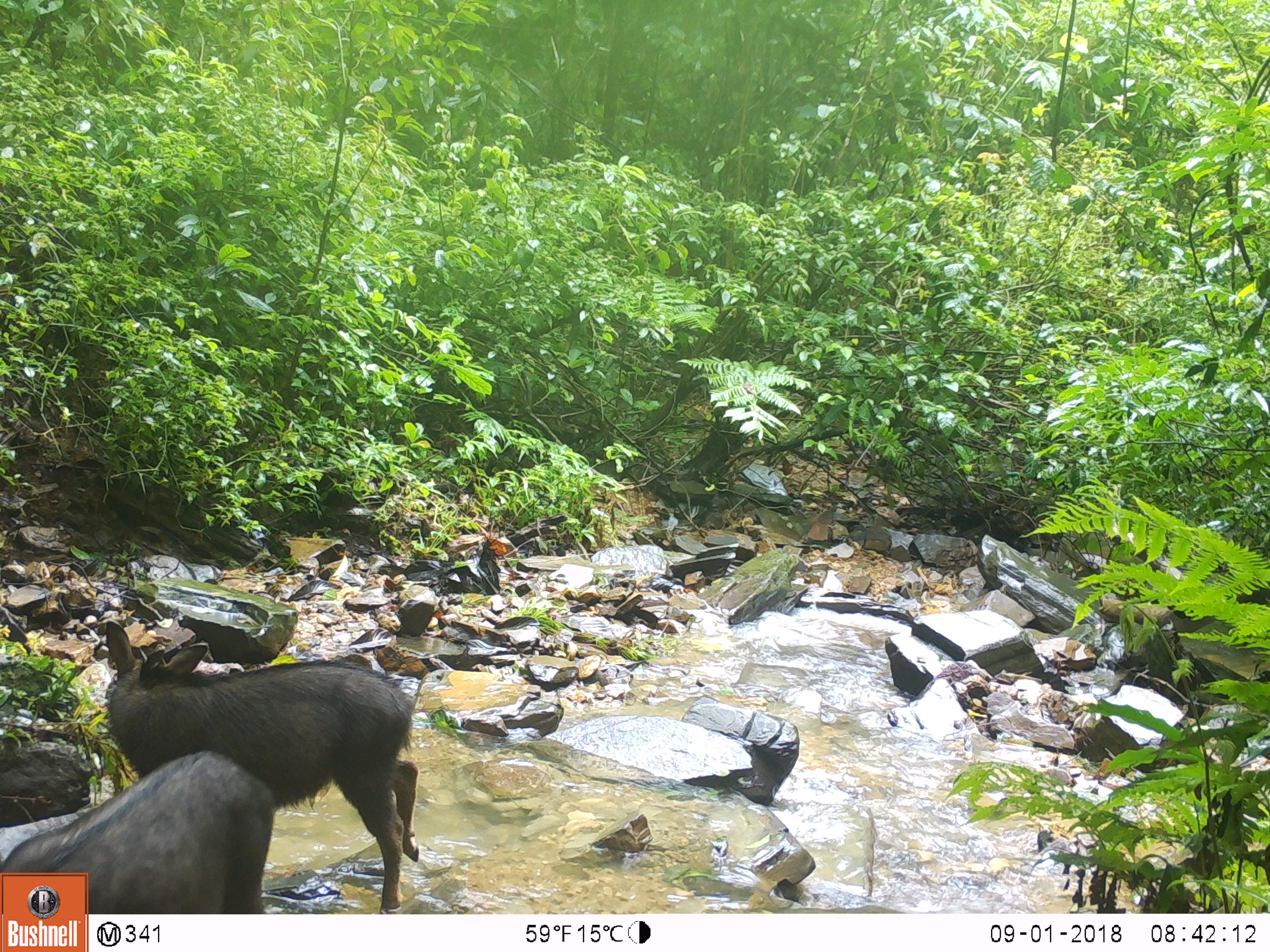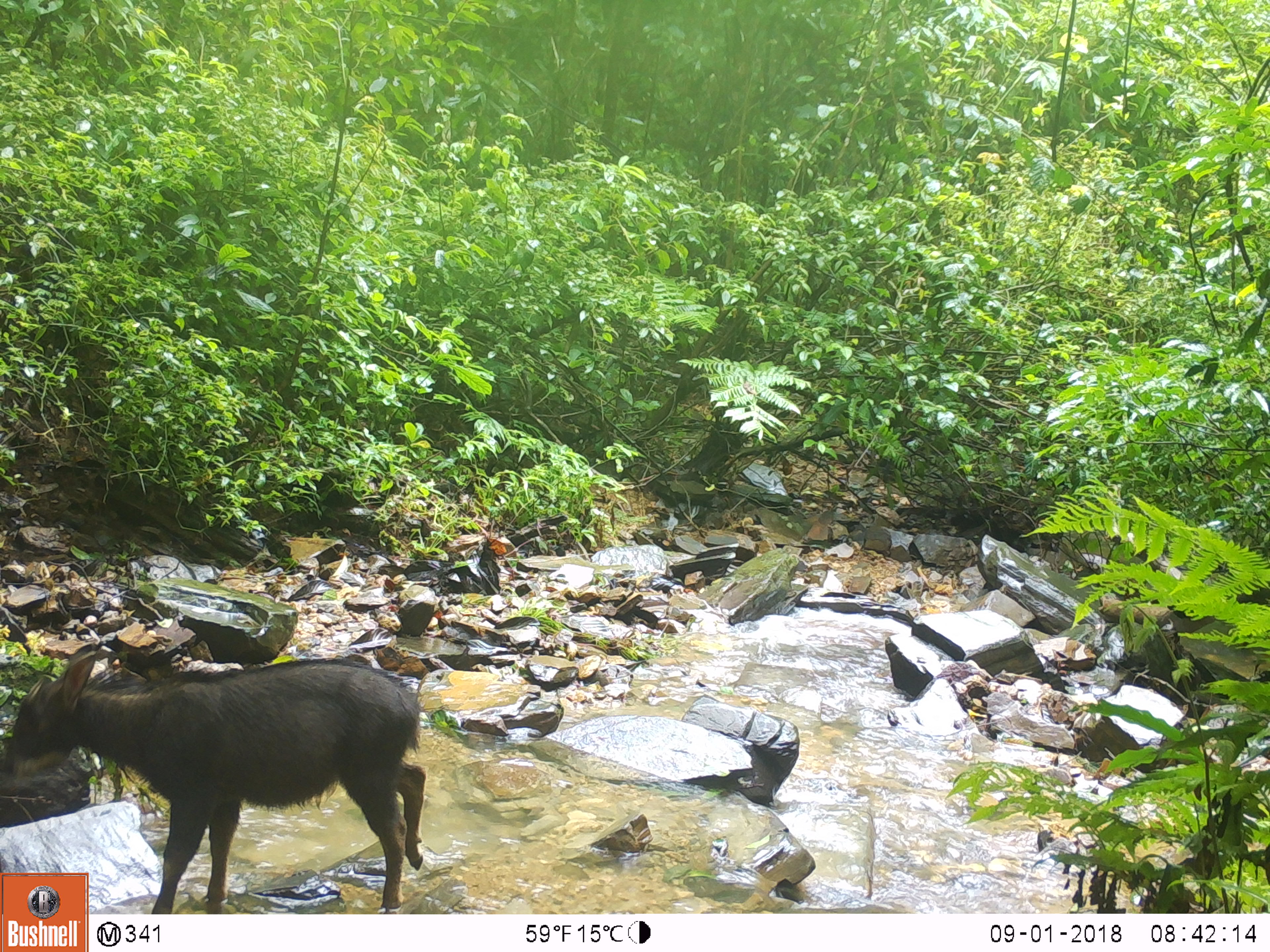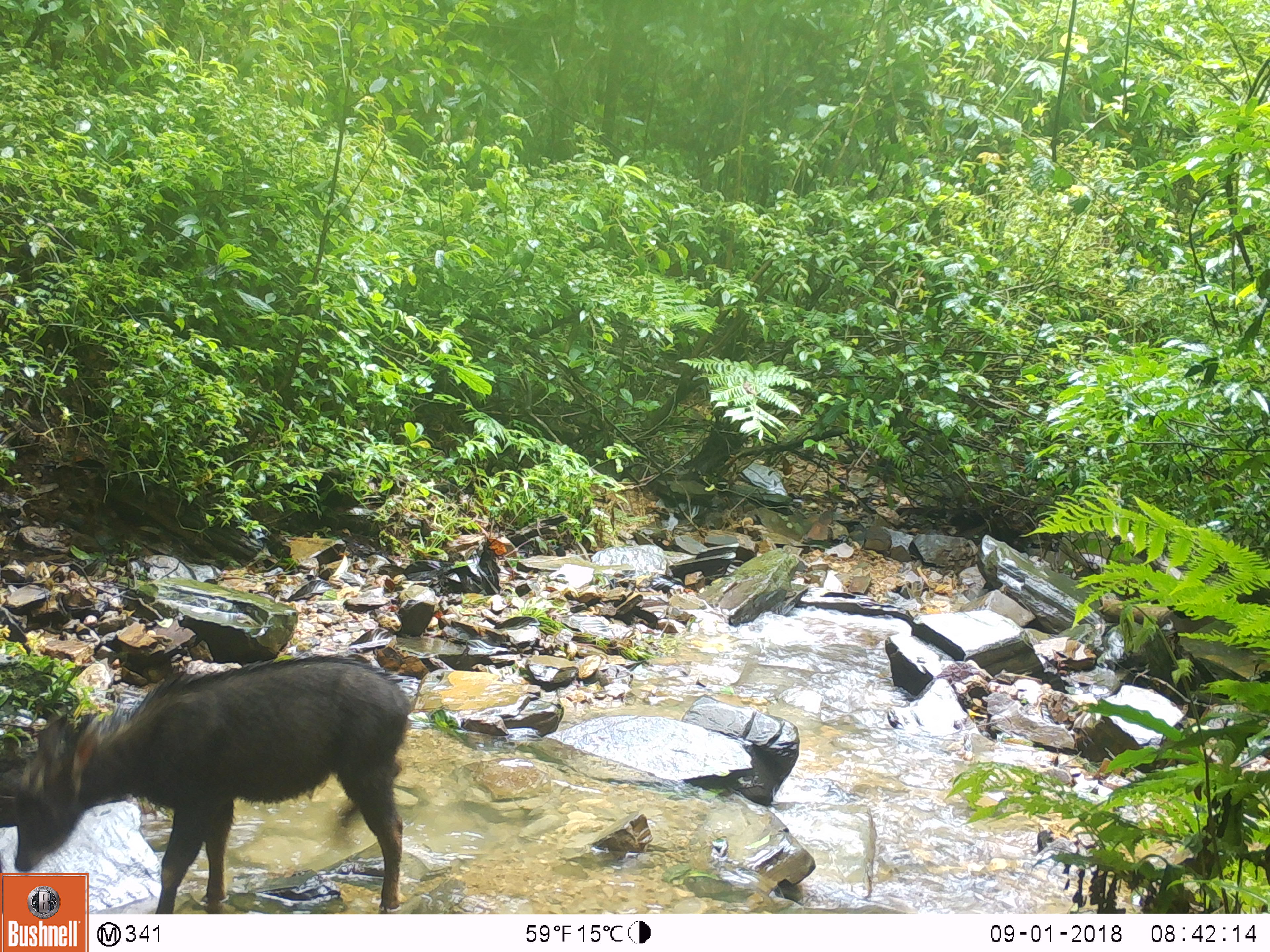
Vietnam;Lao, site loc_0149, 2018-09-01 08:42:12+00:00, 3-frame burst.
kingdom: Animalia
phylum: Chordata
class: Mammalia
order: Artiodactyla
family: Bovidae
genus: Capricornis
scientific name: Capricornis sumatraensis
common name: chinese serow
Chinese serow (Capricornis sumatraensis). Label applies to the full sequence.